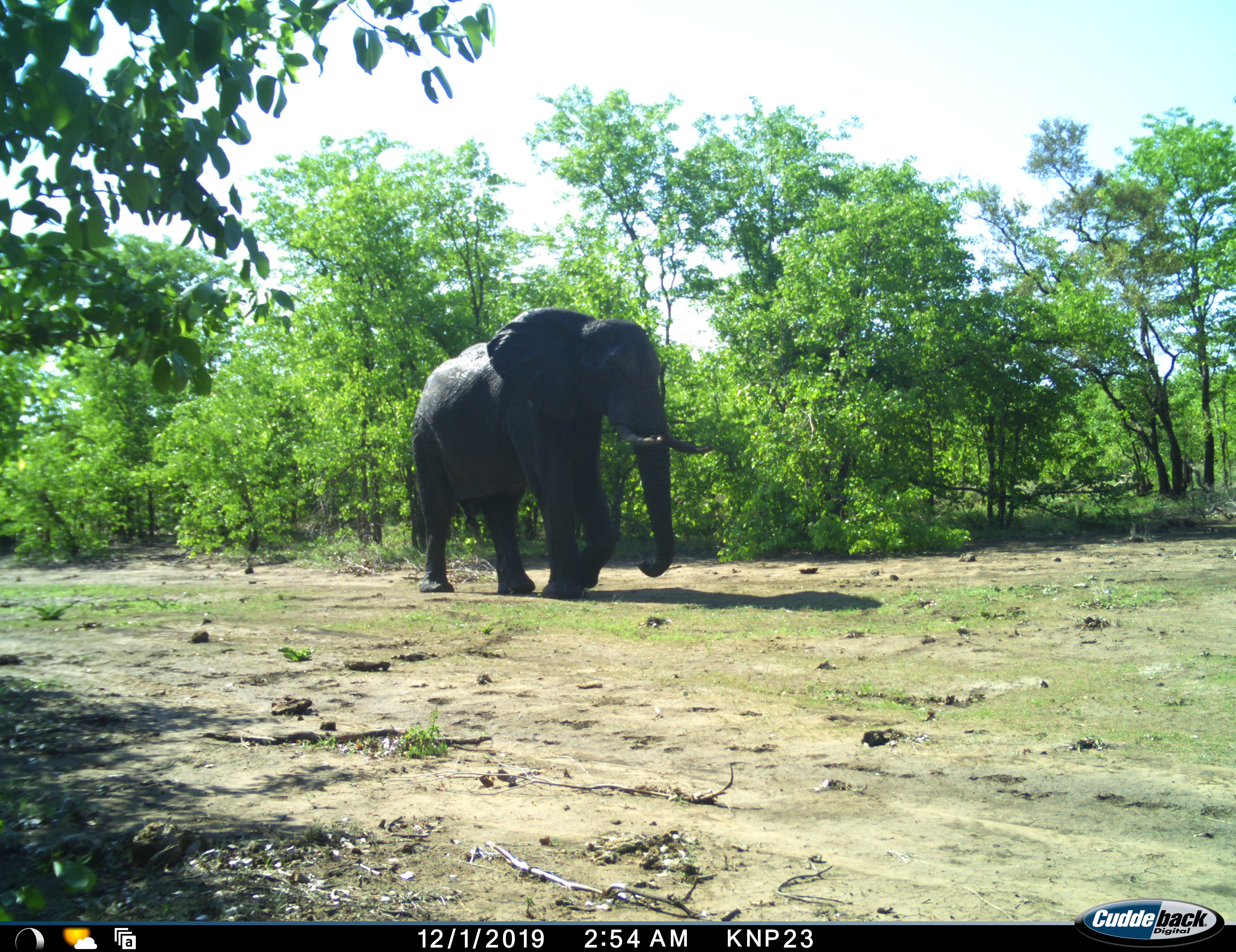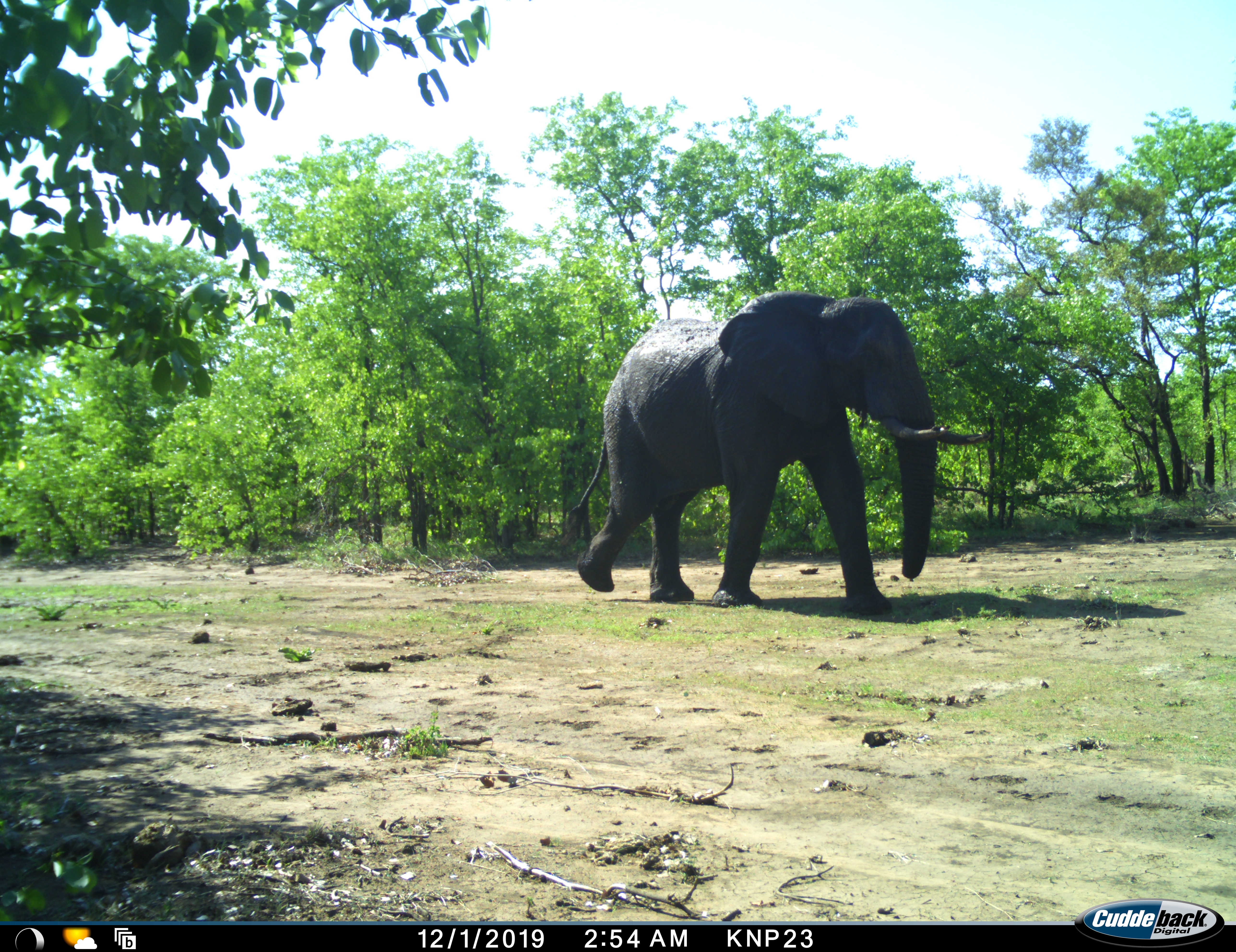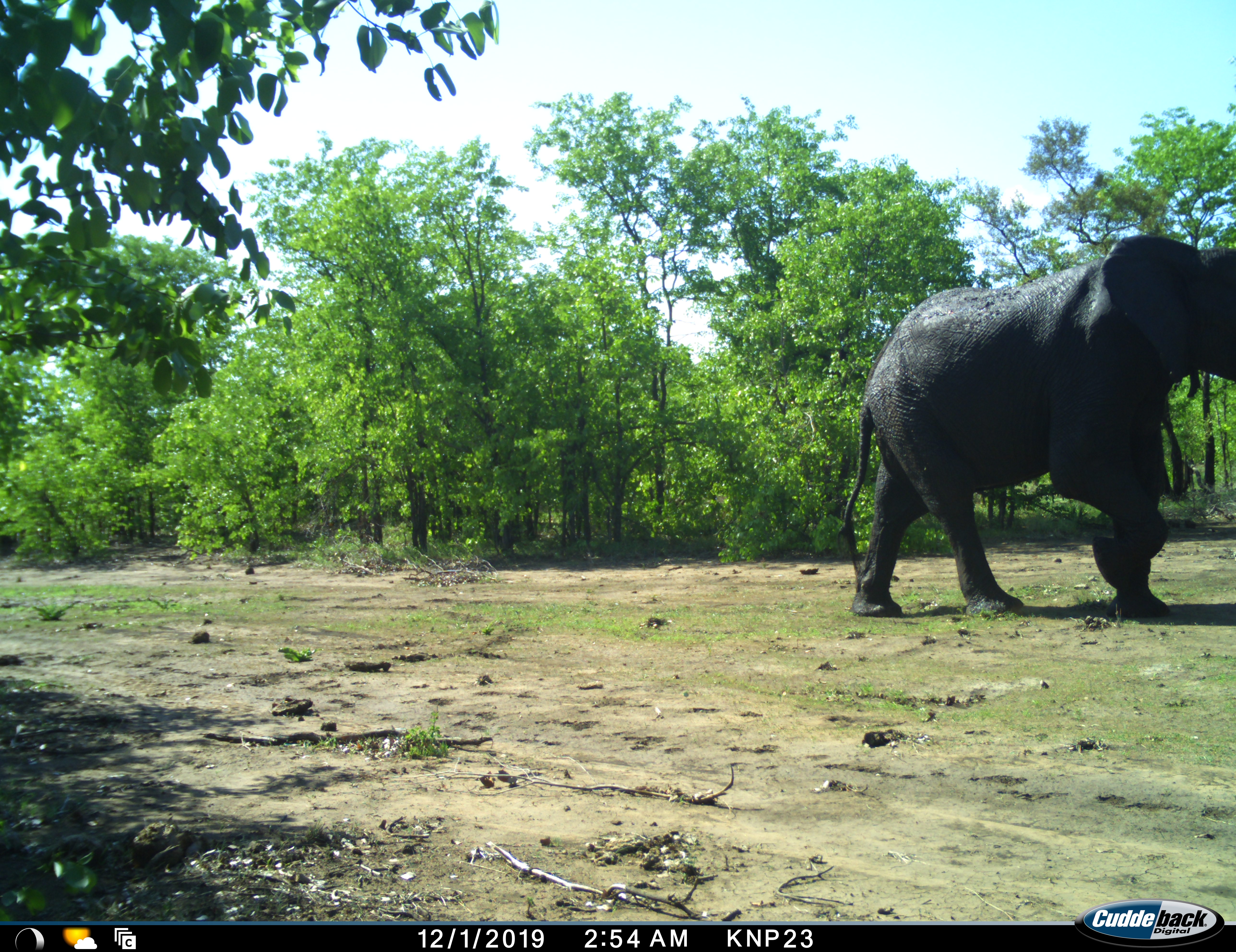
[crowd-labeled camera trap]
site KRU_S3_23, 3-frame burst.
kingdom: Animalia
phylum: Chordata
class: Mammalia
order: Proboscidea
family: Elephantidae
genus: Loxodonta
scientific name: Loxodonta africana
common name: african bush elephant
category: elephant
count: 1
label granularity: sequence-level